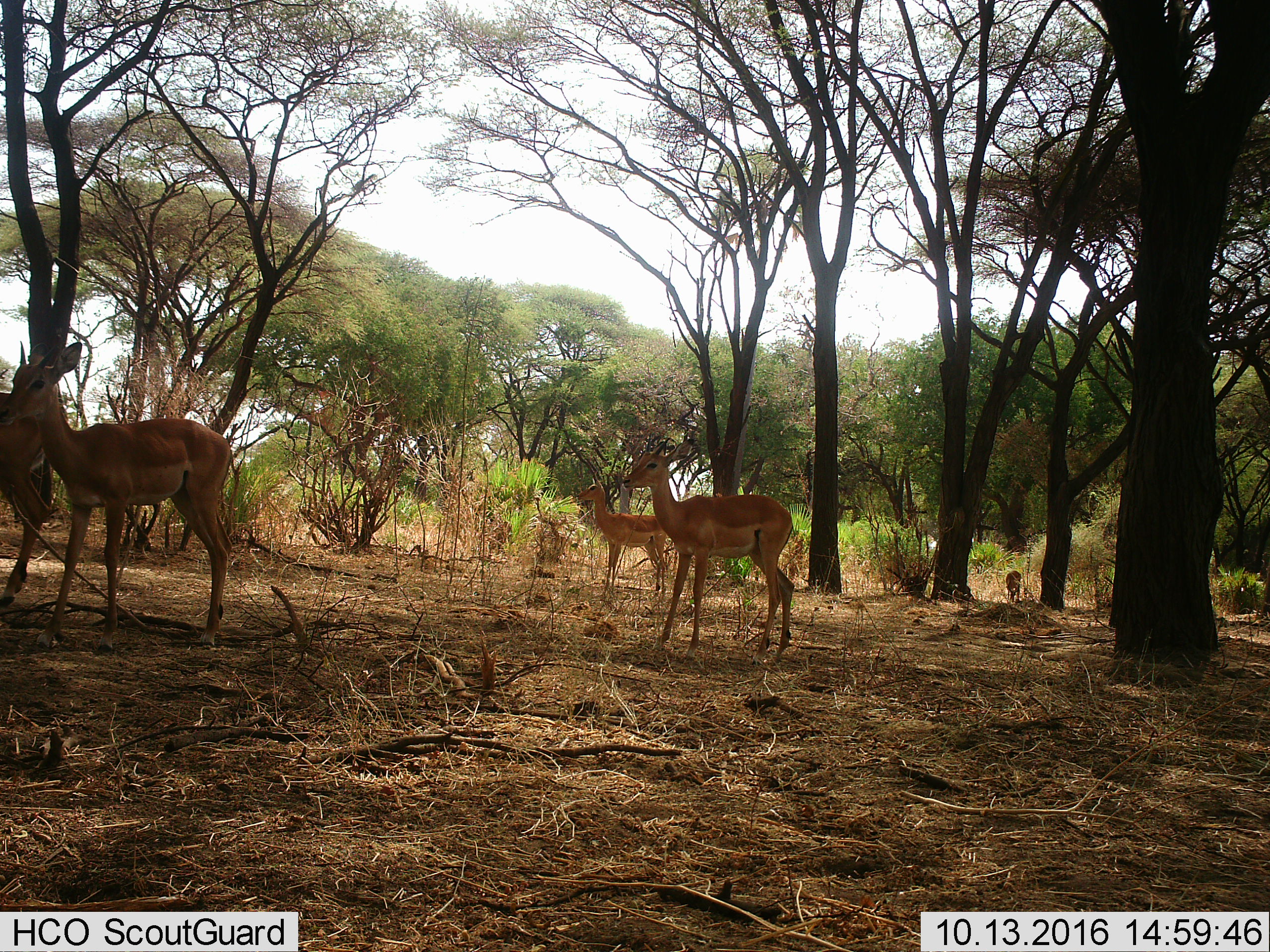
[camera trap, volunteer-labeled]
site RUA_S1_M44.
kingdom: Animalia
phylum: Chordata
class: Mammalia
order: Artiodactyla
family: Bovidae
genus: Aepyceros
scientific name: Aepyceros melampus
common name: impala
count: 5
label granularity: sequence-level